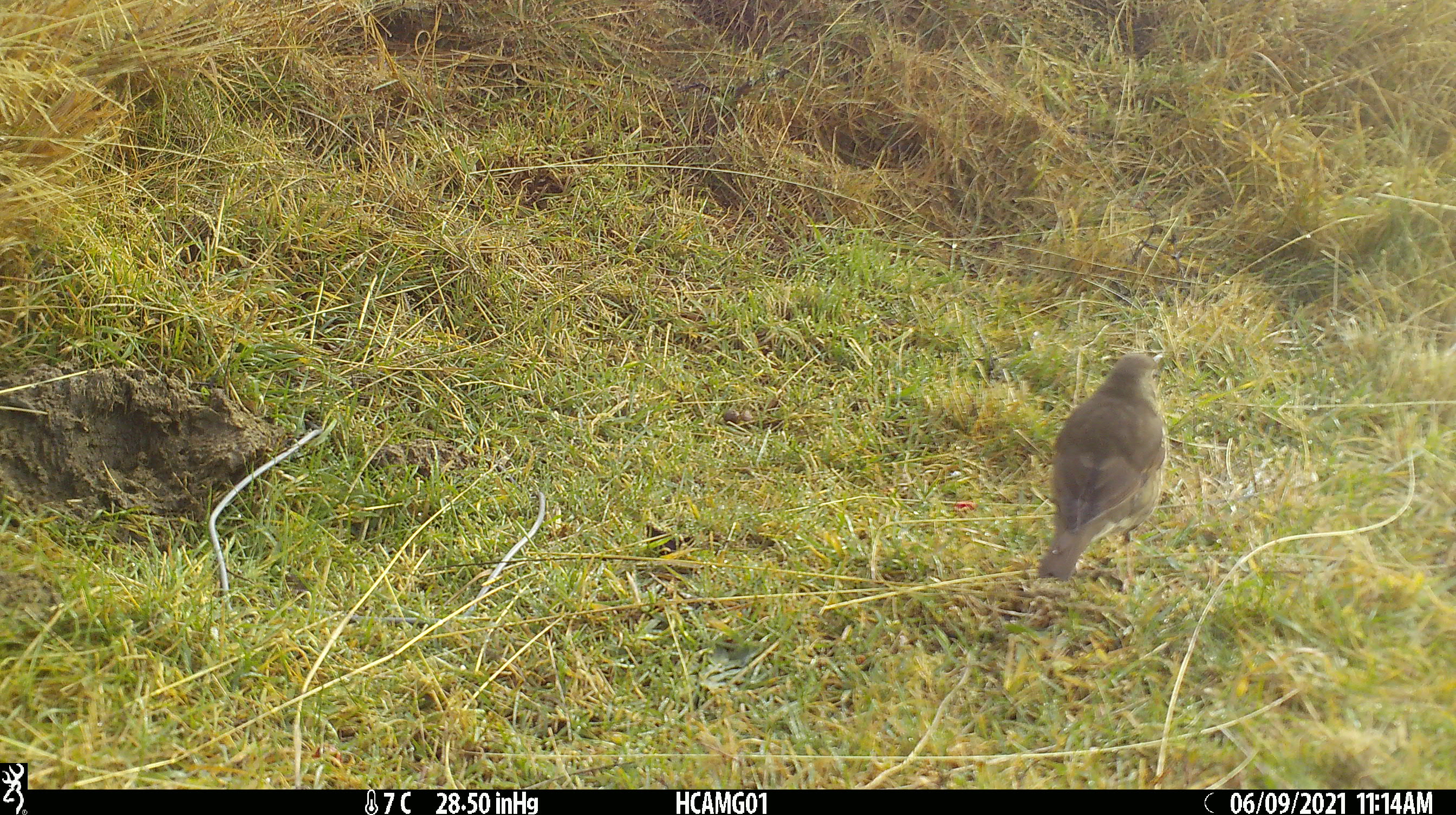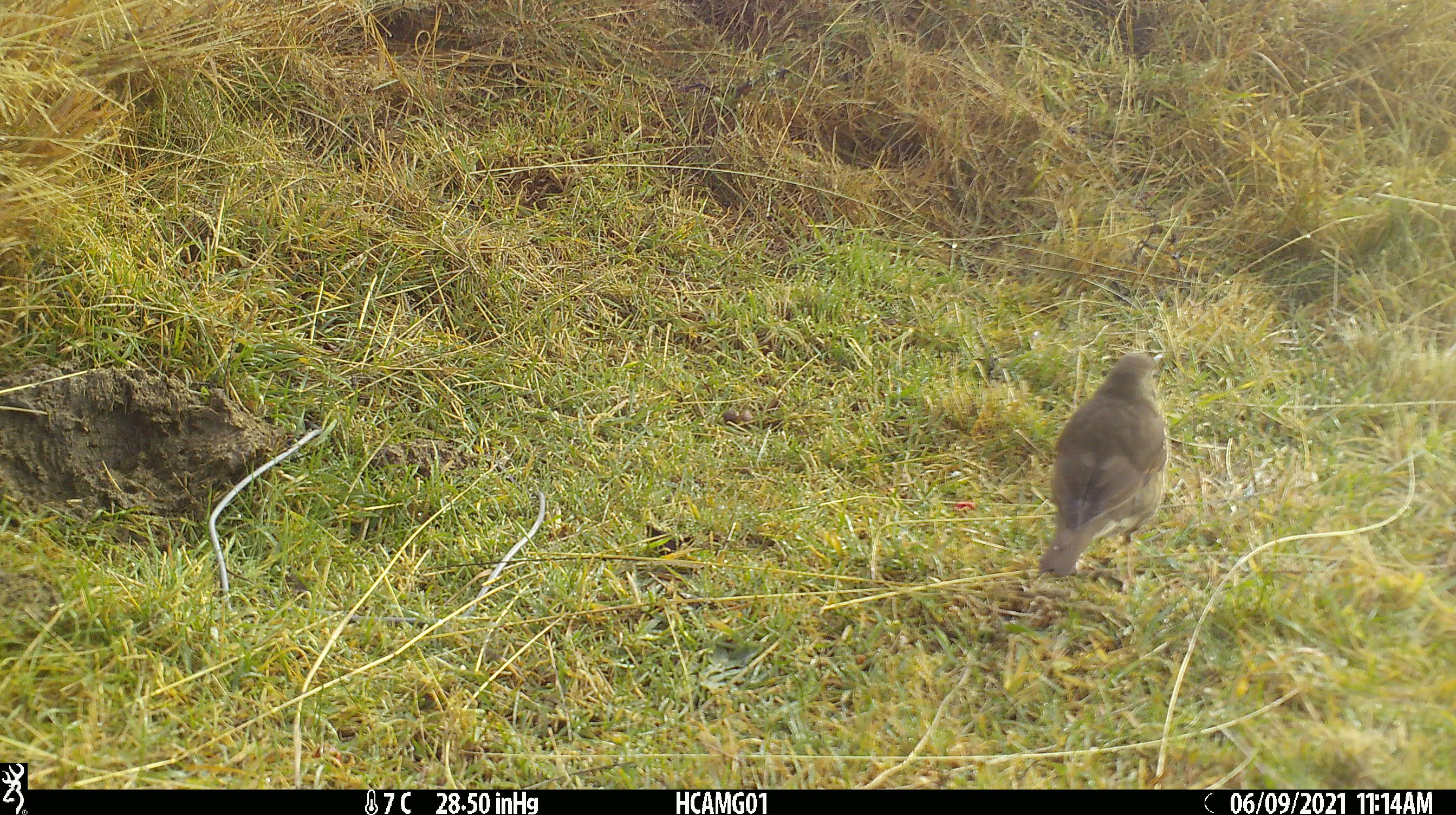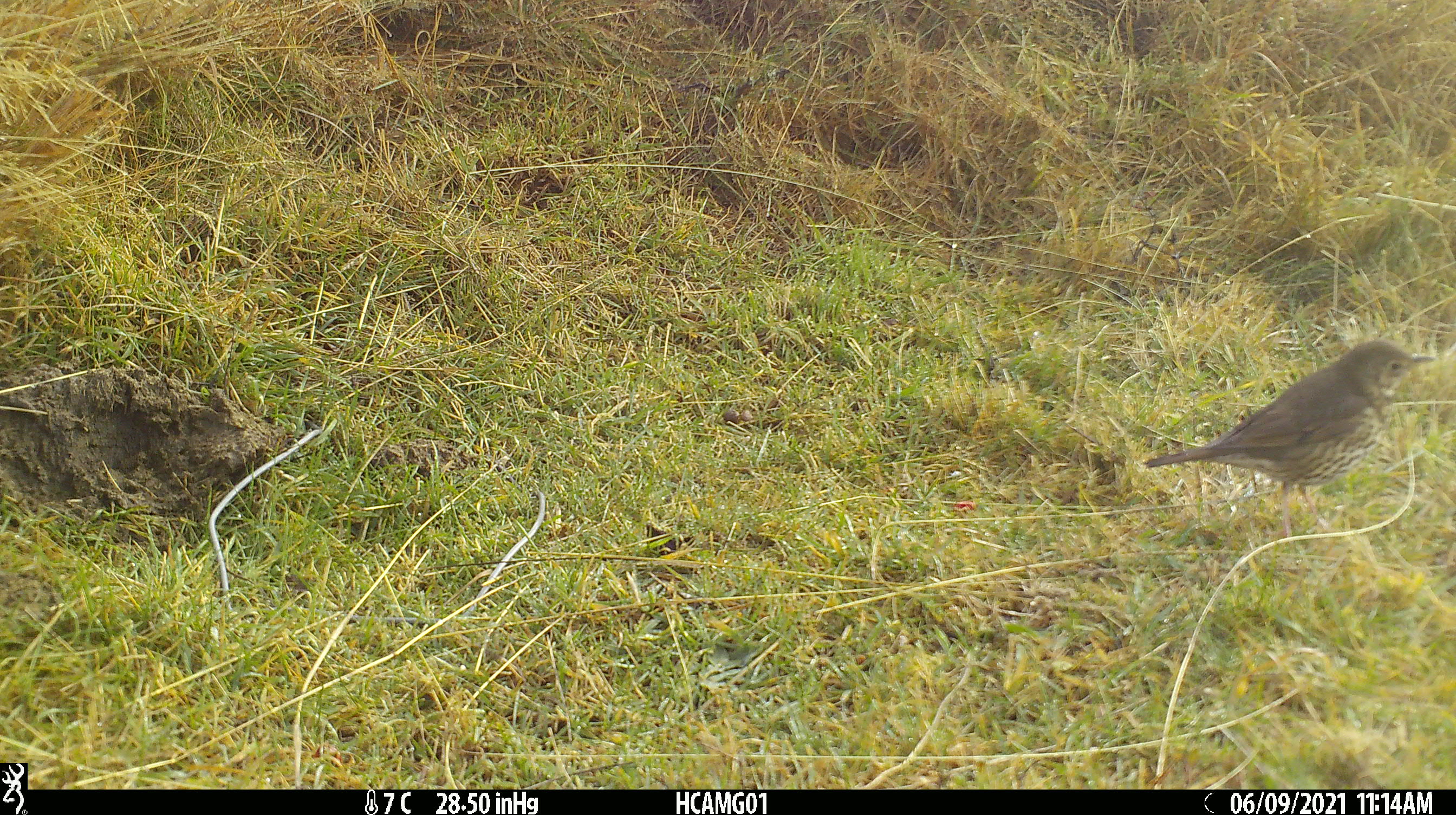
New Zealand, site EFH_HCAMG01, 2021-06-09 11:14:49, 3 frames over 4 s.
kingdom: Animalia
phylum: Chordata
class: Aves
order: Passeriformes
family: Turdidae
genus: Turdus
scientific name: Turdus philomelos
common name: song thrush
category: thrush